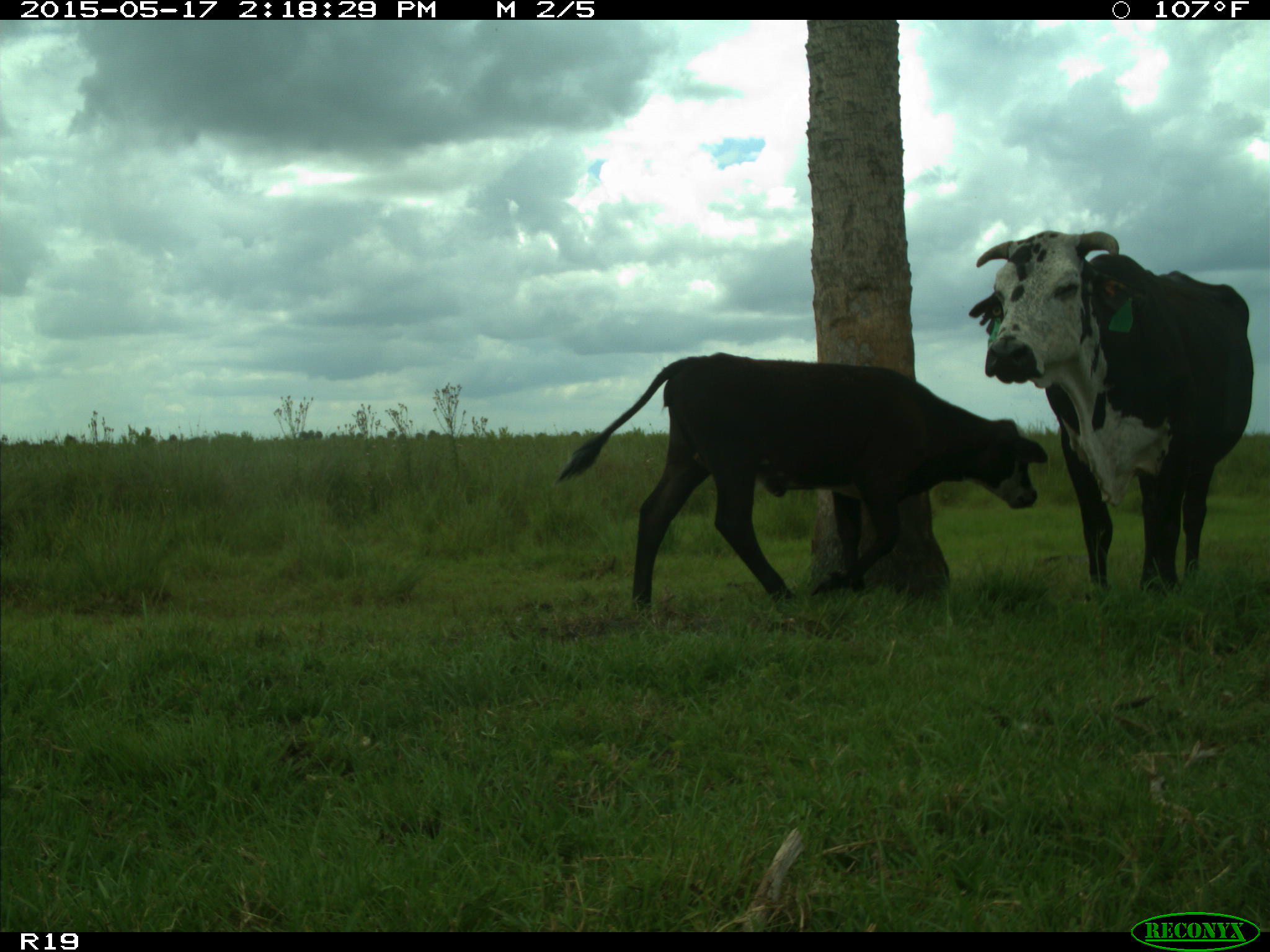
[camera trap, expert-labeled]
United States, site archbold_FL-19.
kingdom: Animalia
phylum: Chordata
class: Mammalia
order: Artiodactyla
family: Bovidae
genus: Bos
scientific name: Bos taurus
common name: domestic cow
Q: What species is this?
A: Bos taurus (domestic cow).